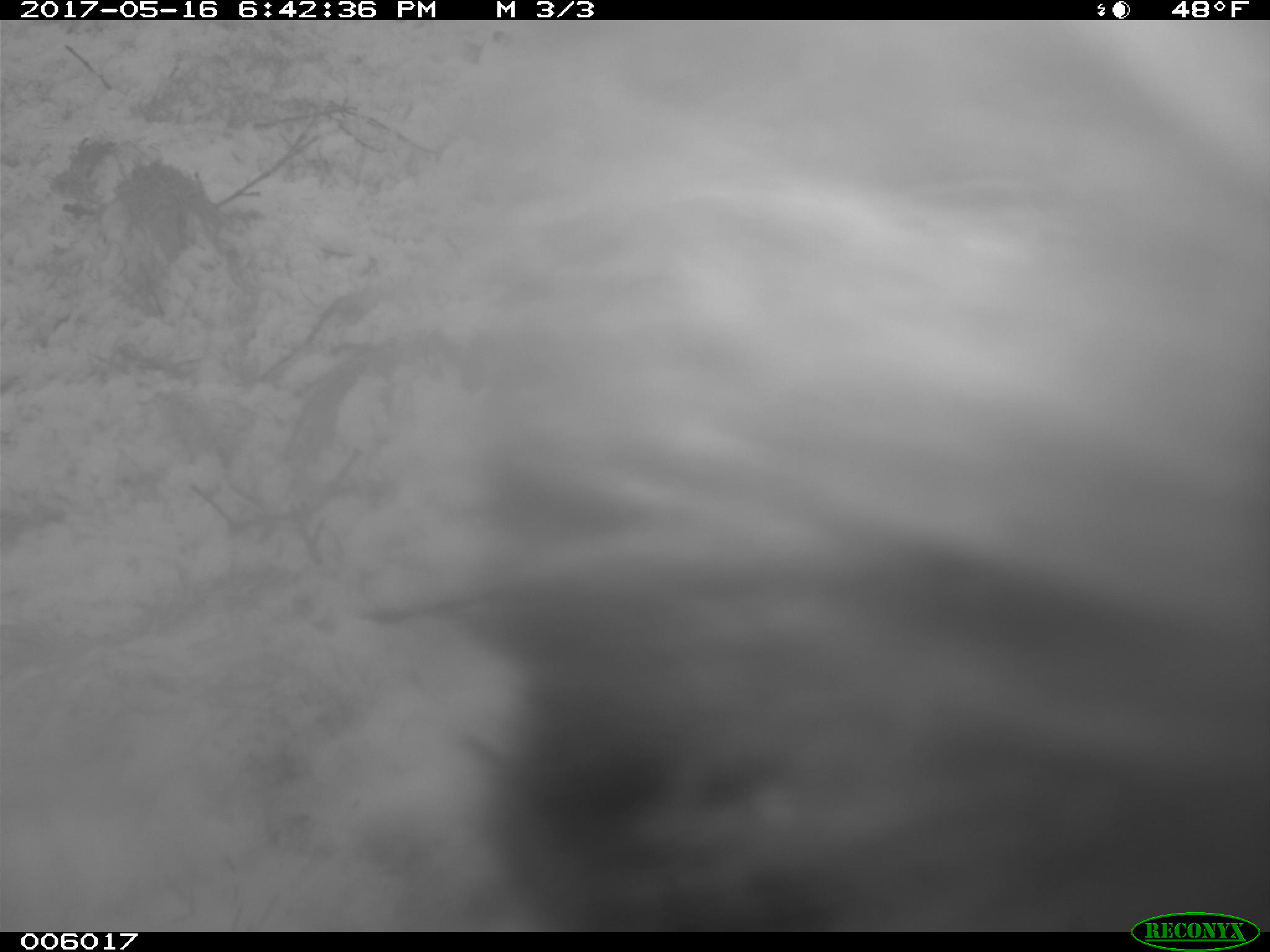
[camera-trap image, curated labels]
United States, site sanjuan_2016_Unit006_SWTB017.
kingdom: Animalia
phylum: Chordata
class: Mammalia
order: Carnivora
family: Ursidae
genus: Ursus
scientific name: Ursus americanus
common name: american black bear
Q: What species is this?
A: Ursus americanus (american black bear).